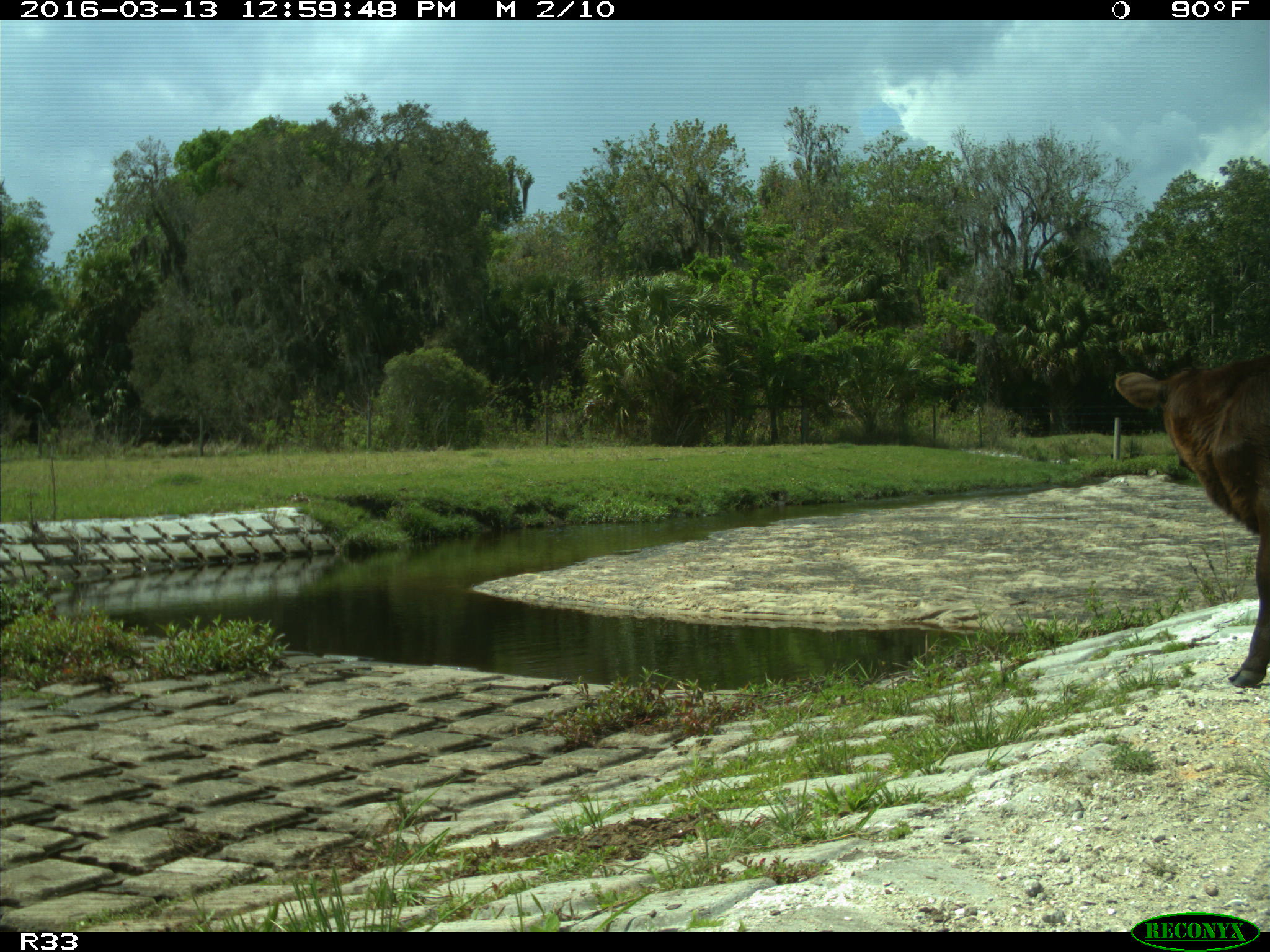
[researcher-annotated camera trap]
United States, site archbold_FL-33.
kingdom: Animalia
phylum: Chordata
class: Mammalia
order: Artiodactyla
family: Bovidae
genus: Bos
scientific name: Bos taurus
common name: domestic cow